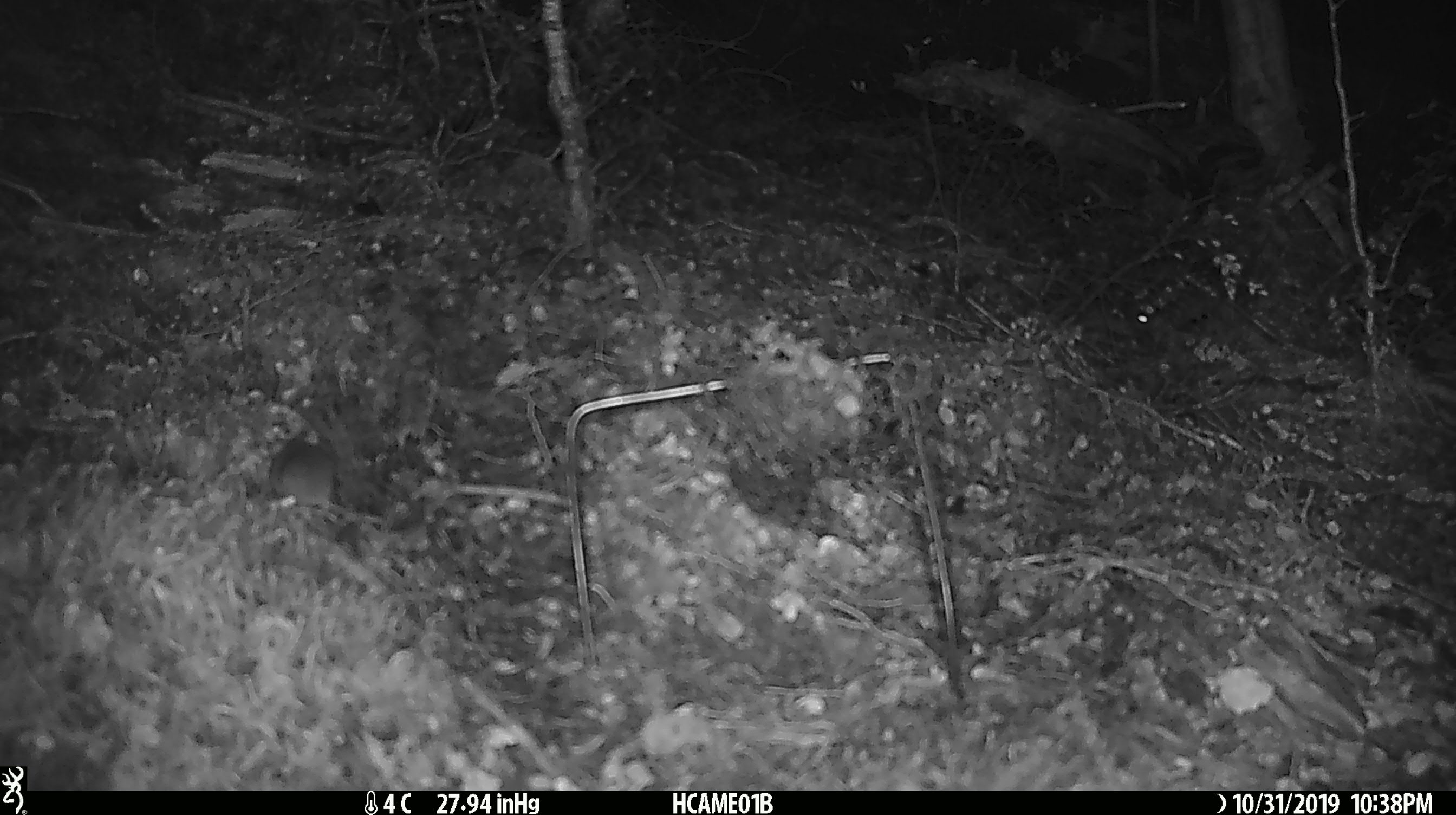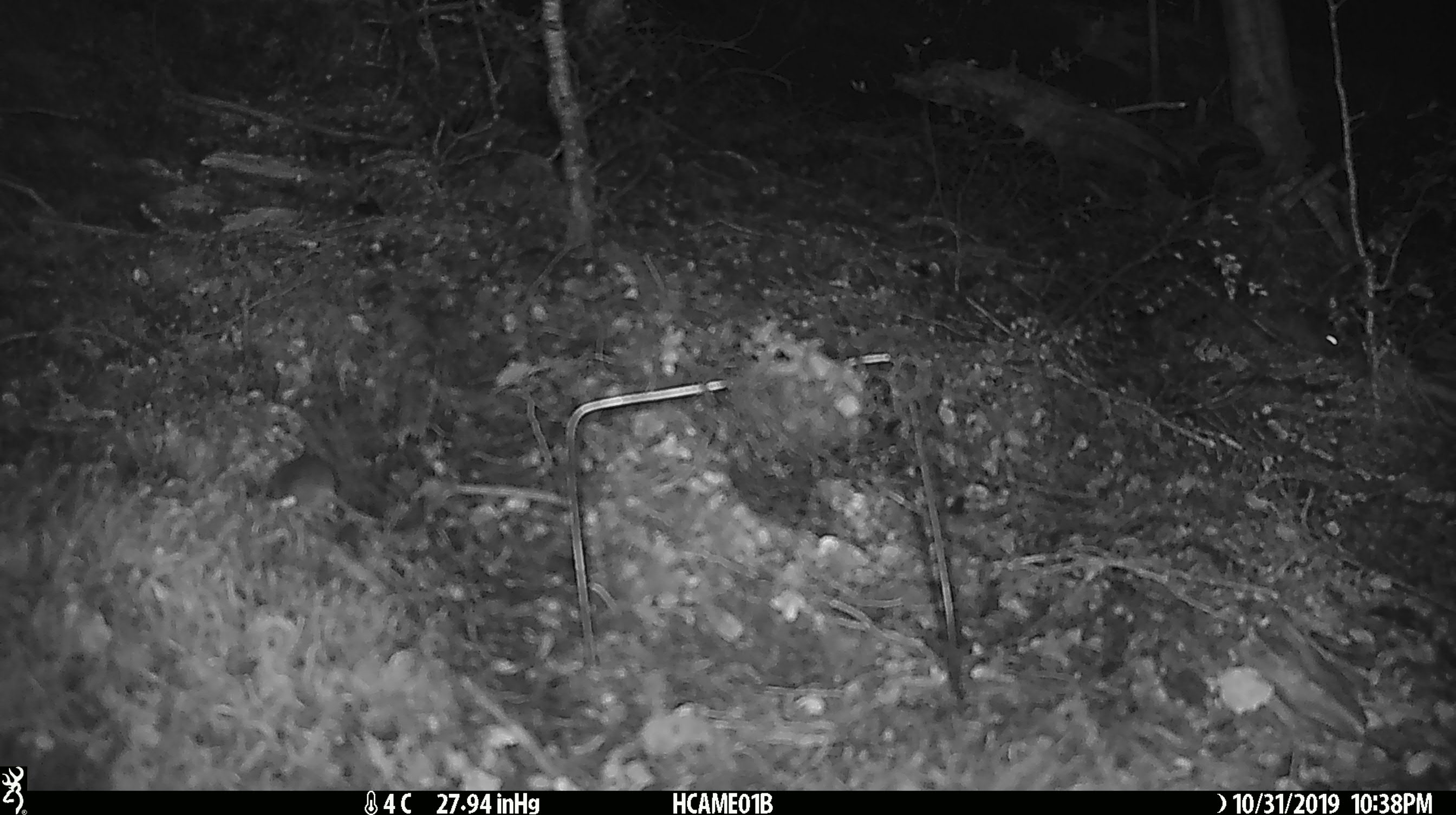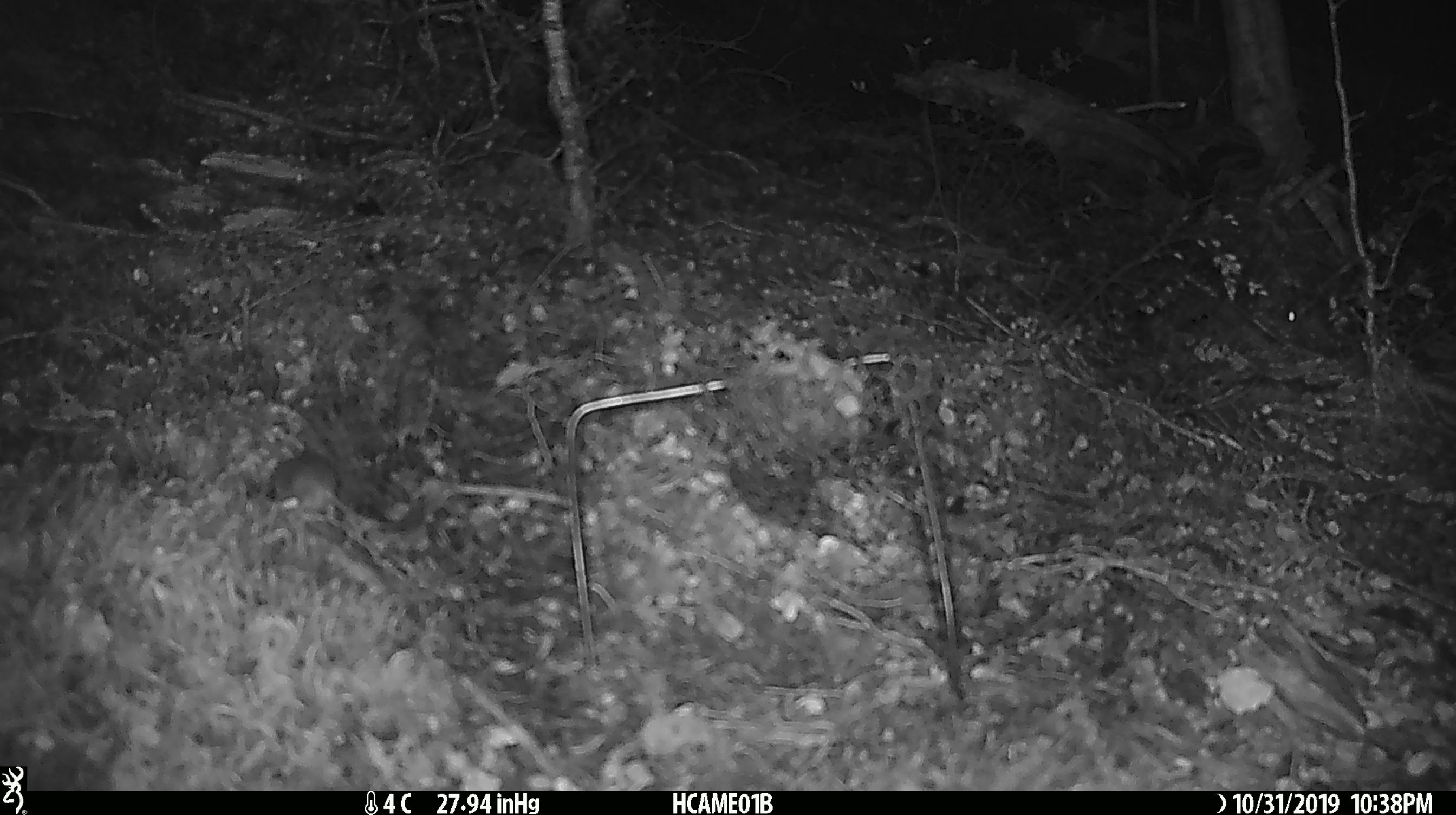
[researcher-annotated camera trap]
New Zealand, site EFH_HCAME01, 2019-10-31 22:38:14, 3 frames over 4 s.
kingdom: Animalia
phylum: Chordata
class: Mammalia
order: Rodentia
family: Muridae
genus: Mus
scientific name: Mus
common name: mouse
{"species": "mouse (Mus)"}